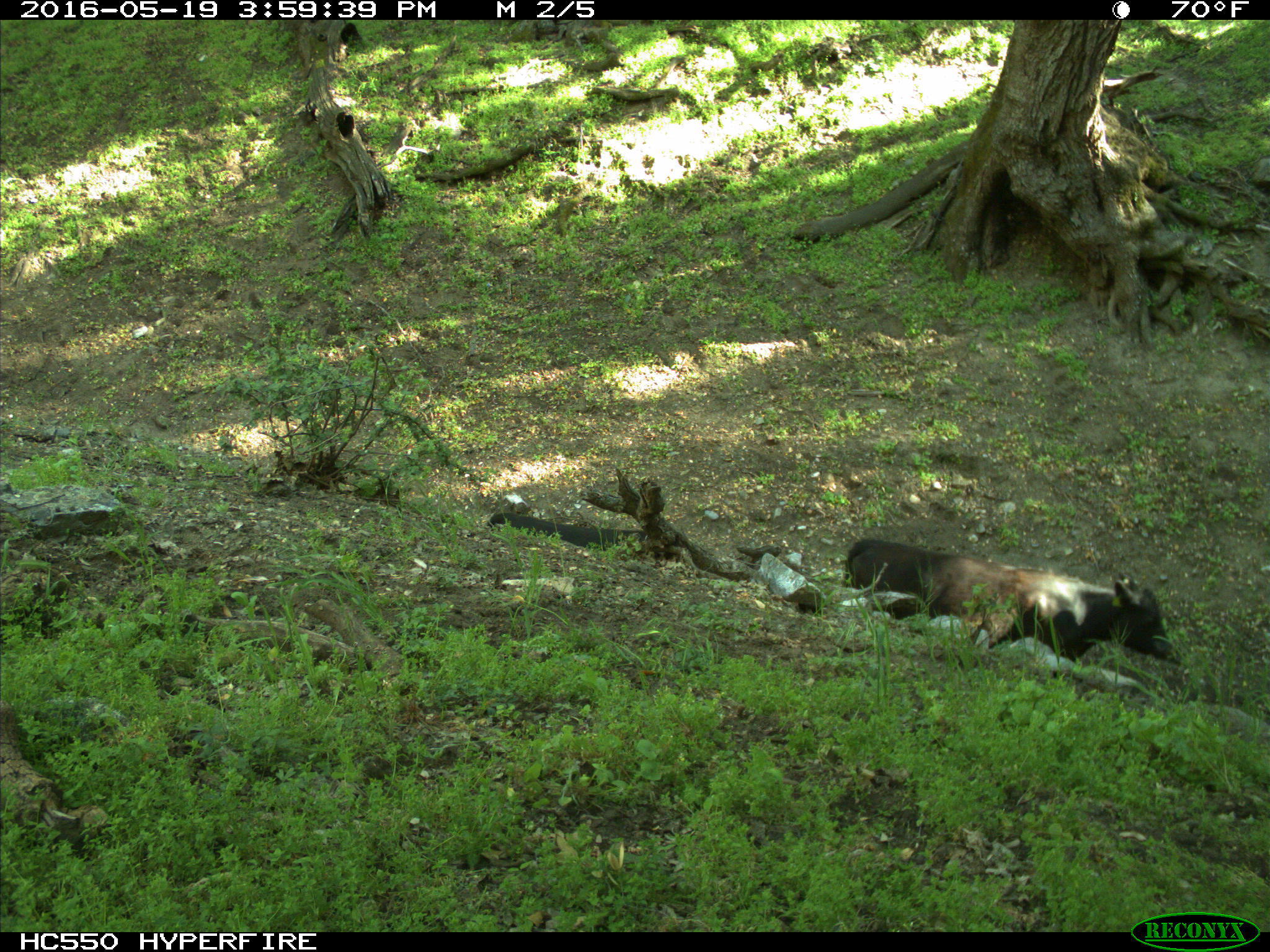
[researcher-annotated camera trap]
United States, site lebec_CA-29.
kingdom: Animalia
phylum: Chordata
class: Mammalia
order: Artiodactyla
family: Bovidae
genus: Bos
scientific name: Bos taurus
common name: domestic cow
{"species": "Bos taurus (domestic cow)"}